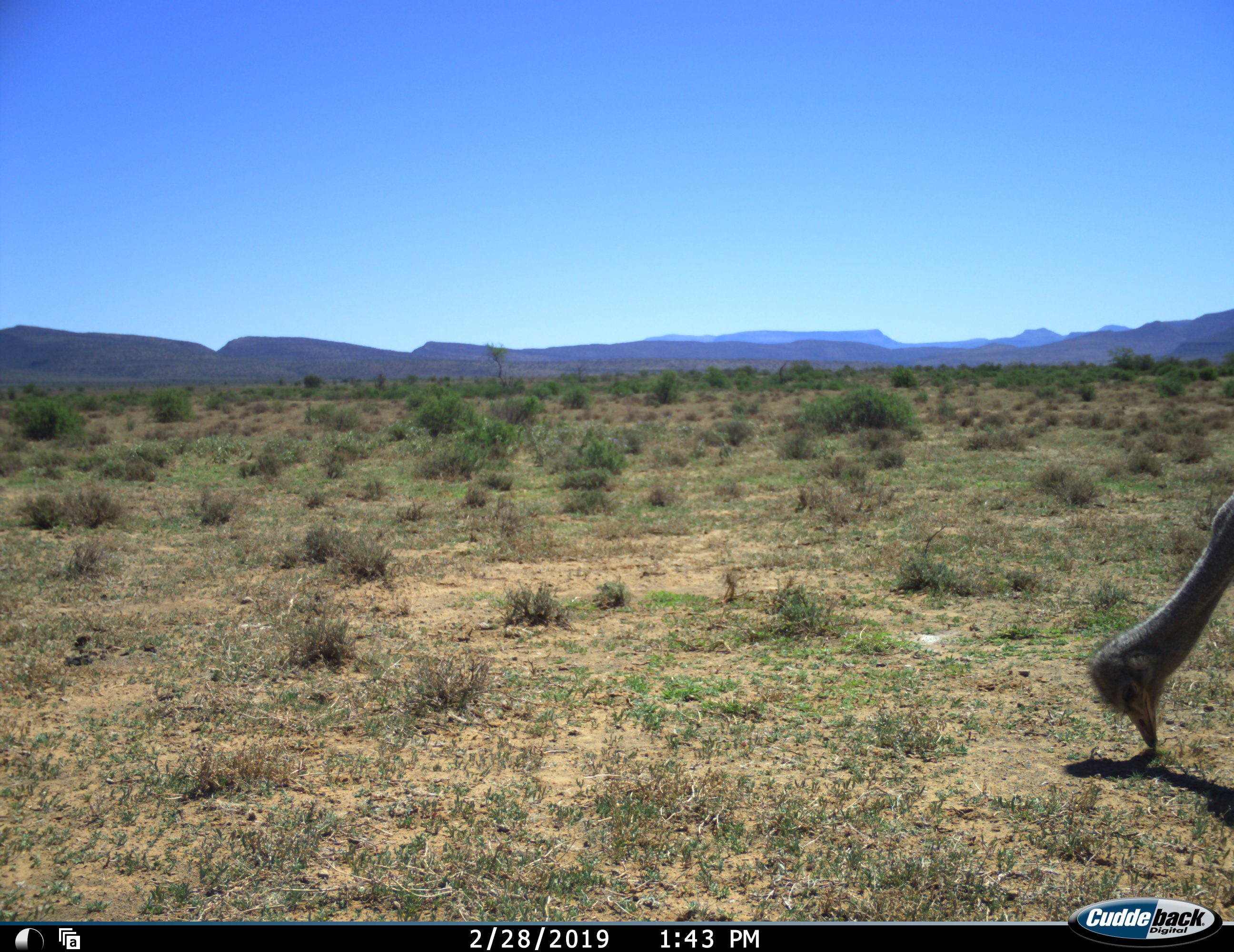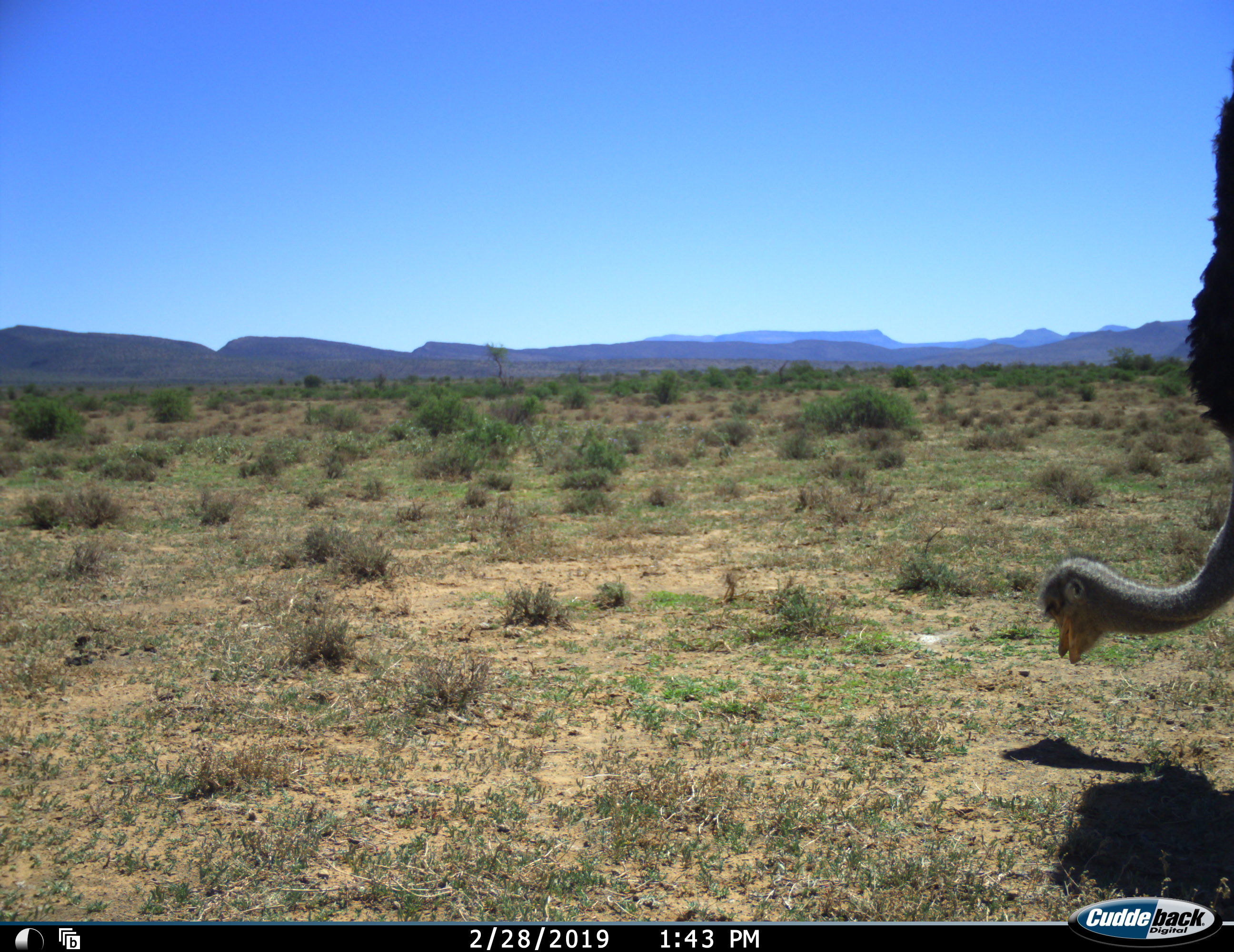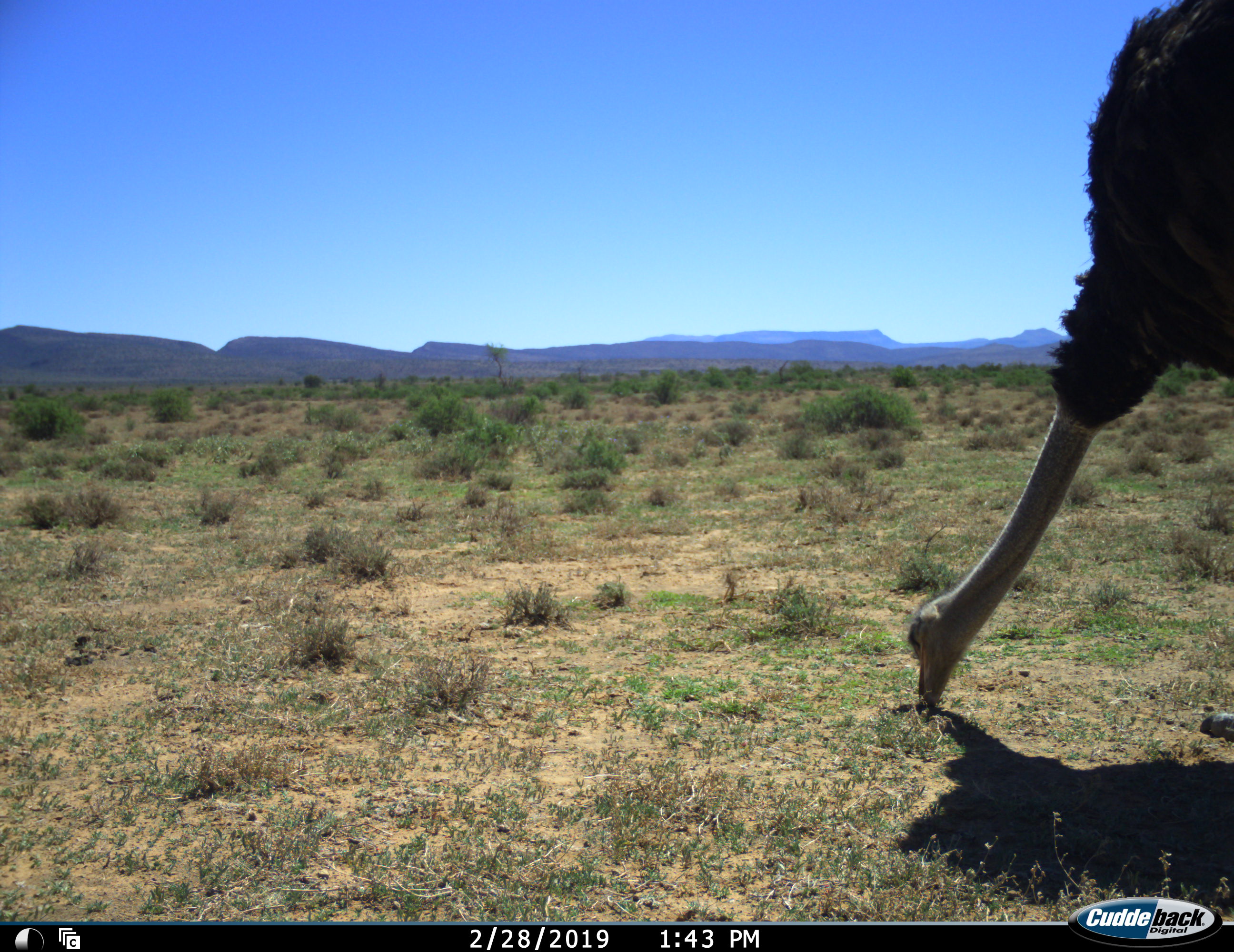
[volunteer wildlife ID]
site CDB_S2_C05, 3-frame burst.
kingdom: Animalia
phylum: Chordata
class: Aves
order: Struthioniformes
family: Struthionidae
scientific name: Struthionidae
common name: ostrich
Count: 1.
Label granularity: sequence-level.